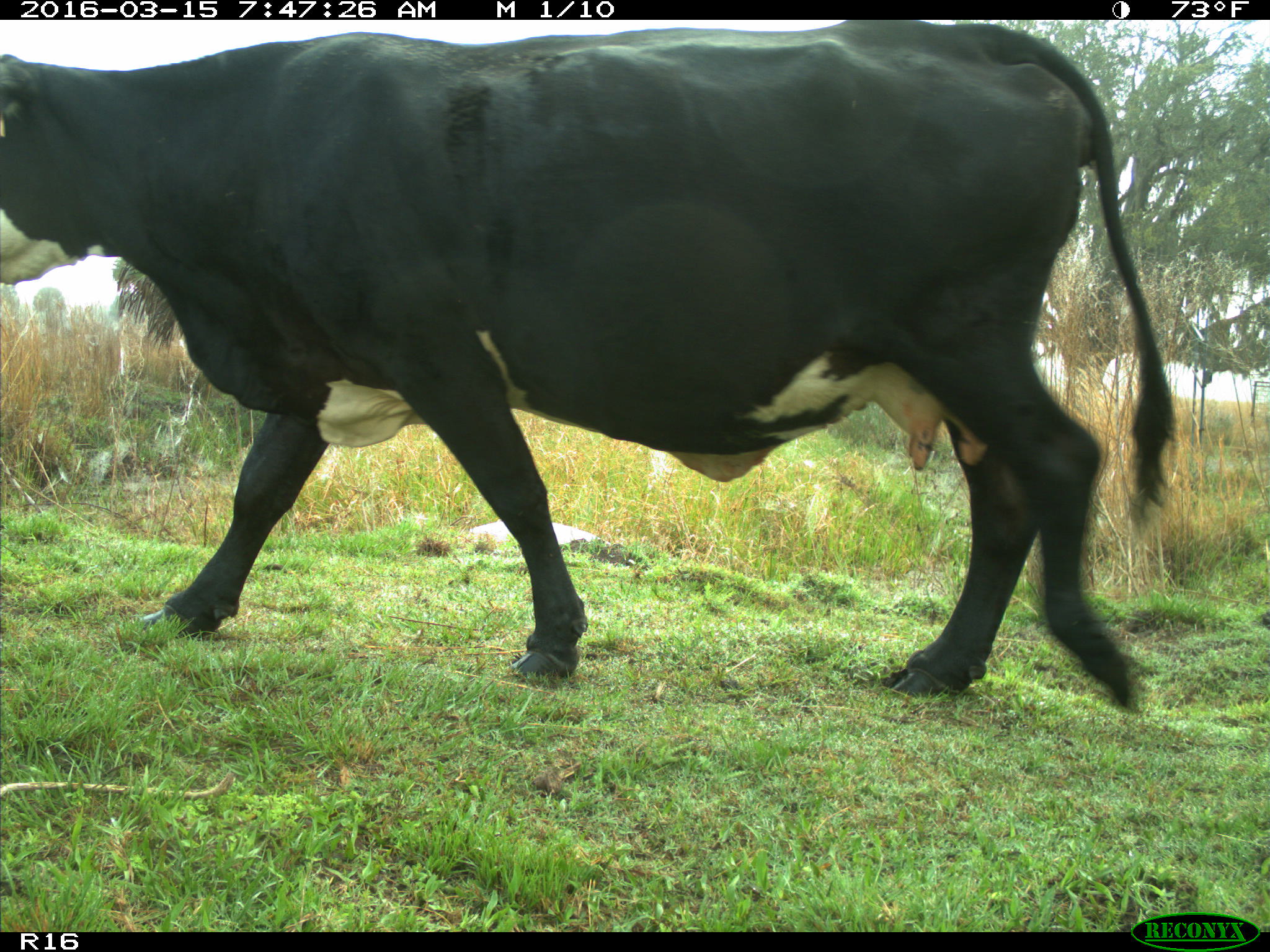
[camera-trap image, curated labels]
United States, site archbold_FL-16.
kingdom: Animalia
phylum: Chordata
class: Mammalia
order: Artiodactyla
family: Bovidae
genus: Bos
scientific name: Bos taurus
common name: domestic cow